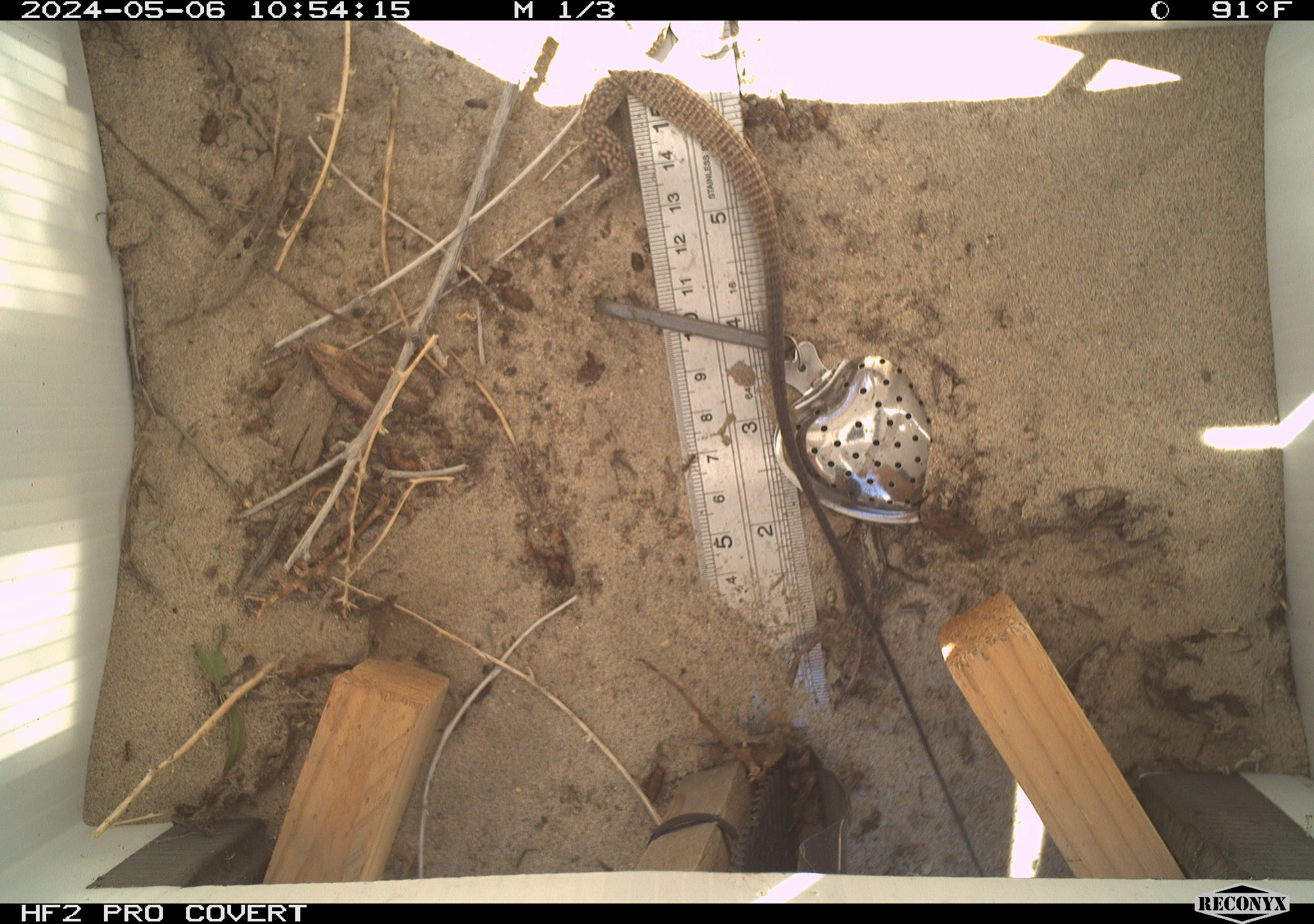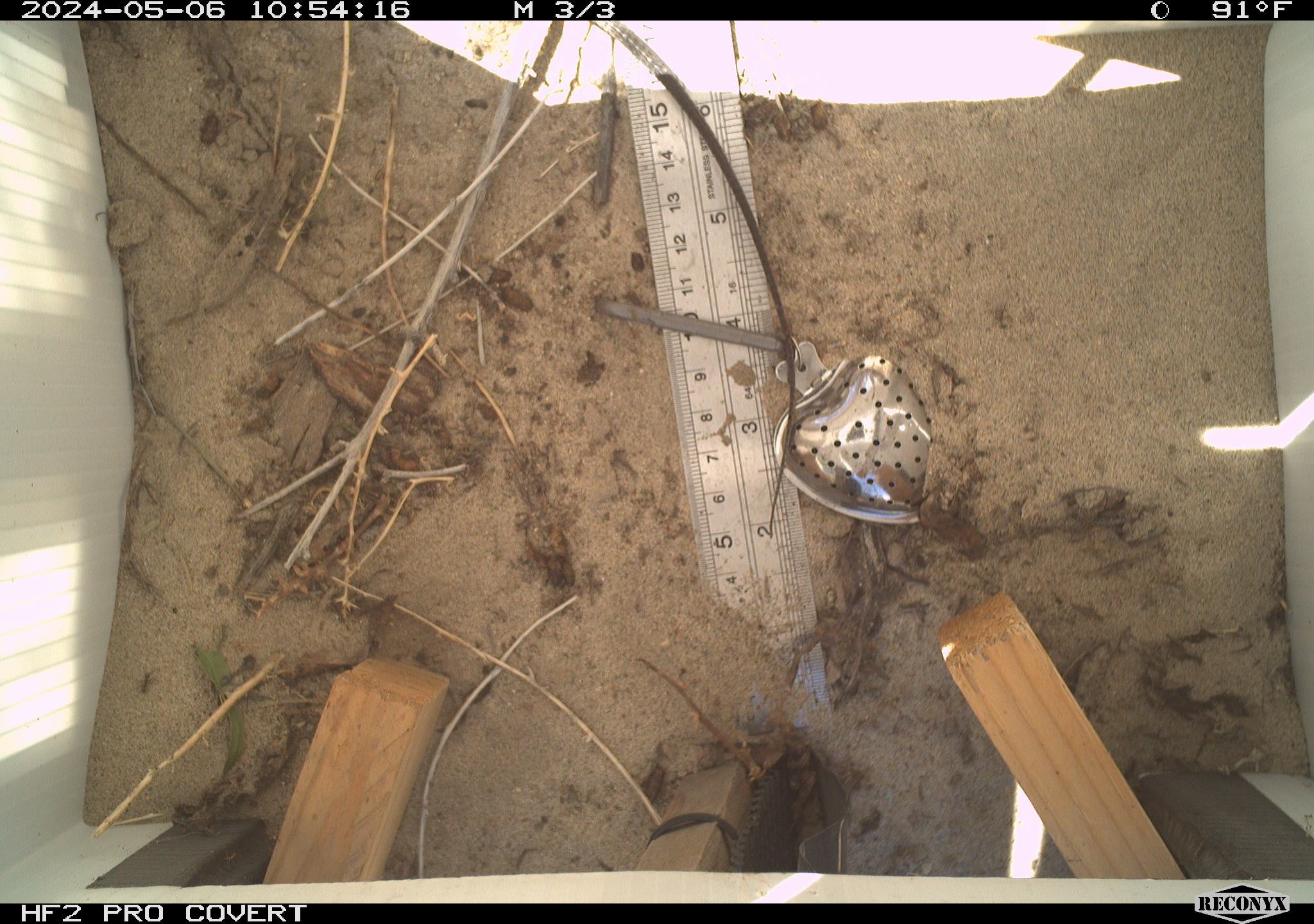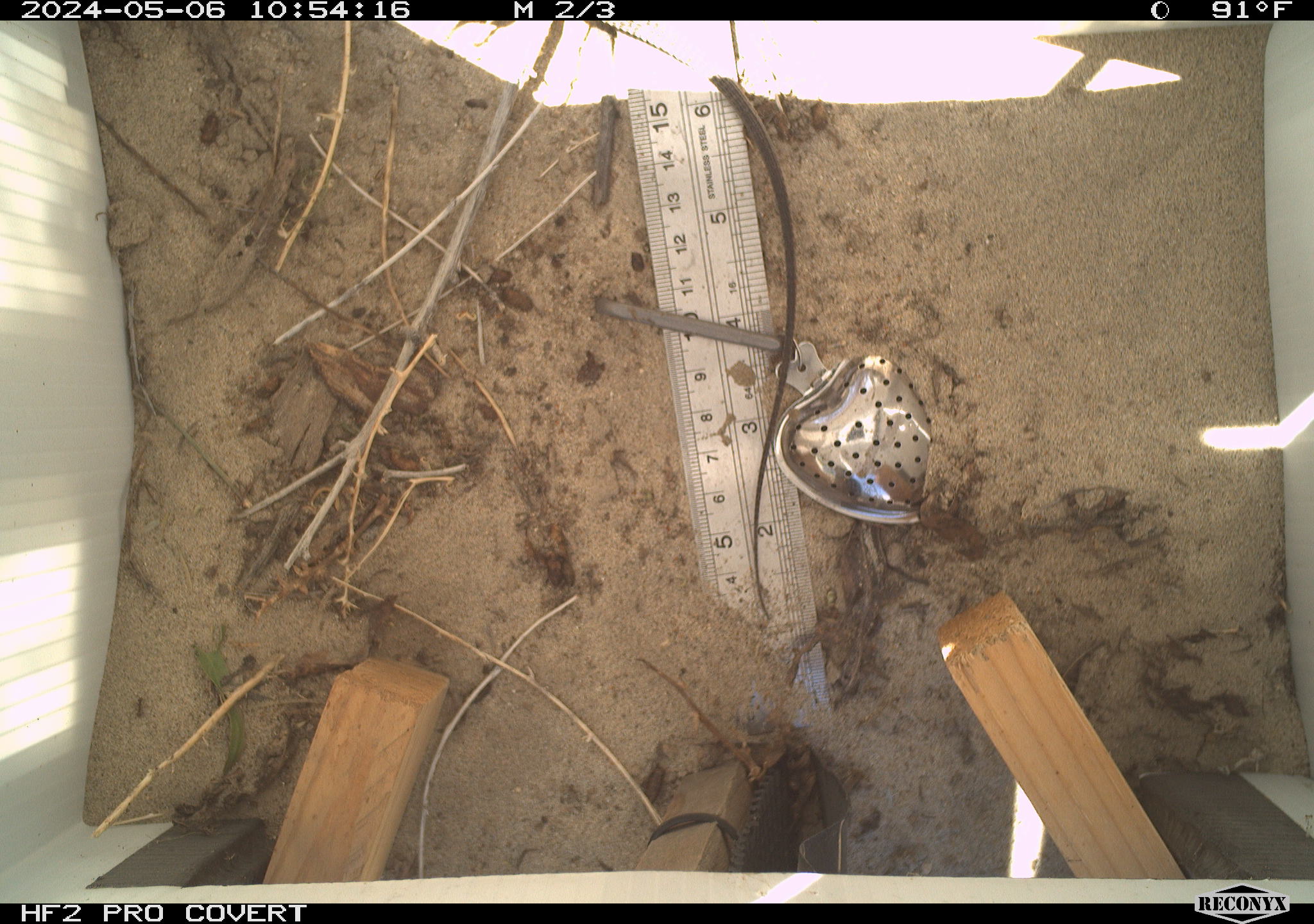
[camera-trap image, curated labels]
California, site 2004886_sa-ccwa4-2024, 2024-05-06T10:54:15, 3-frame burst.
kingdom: Animalia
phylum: Chordata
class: Reptilia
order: Squamata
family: Teiidae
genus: Aspidoscelis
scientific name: Aspidoscelis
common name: whiptail lizards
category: aspidoscelis species